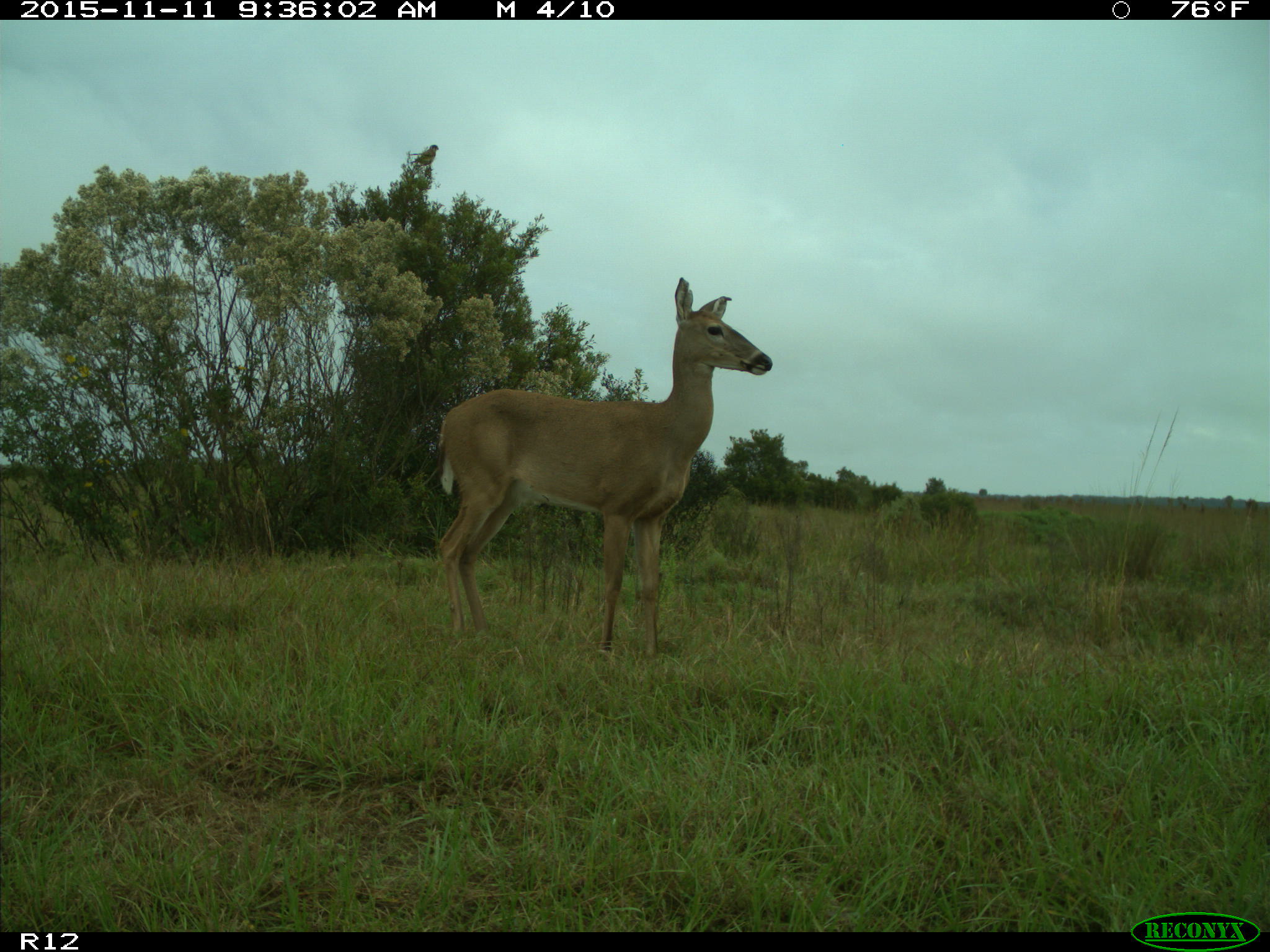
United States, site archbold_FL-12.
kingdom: Animalia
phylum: Chordata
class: Mammalia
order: Artiodactyla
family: Cervidae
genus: Odocoileus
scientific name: Odocoileus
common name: deer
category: unidentified deer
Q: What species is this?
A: Unidentified deer (deer) (Odocoileus).